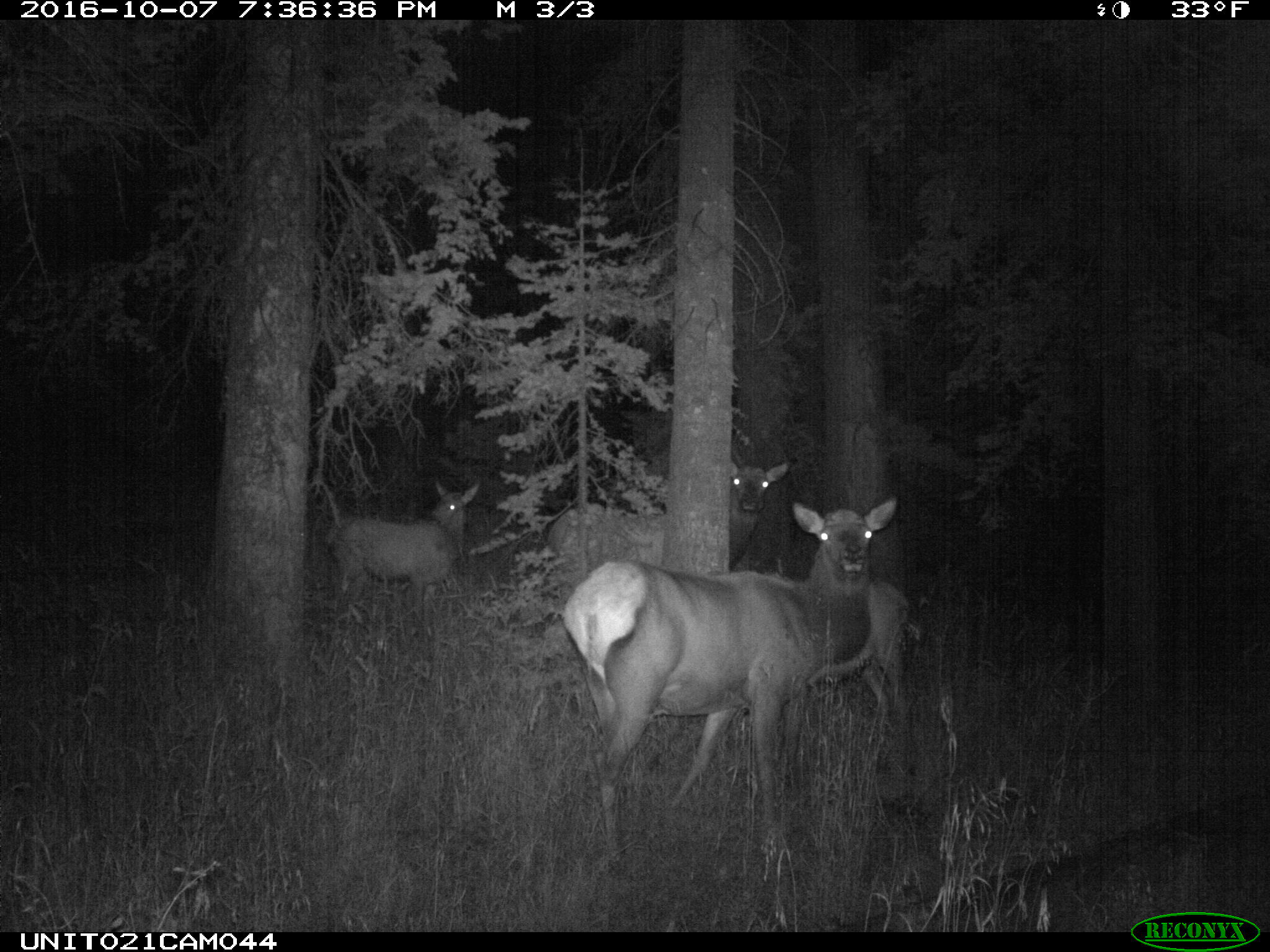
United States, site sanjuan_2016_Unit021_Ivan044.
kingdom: Animalia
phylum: Chordata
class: Mammalia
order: Artiodactyla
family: Cervidae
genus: Cervus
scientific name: Cervus elaphus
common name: red deer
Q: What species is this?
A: Cervus elaphus (red deer).